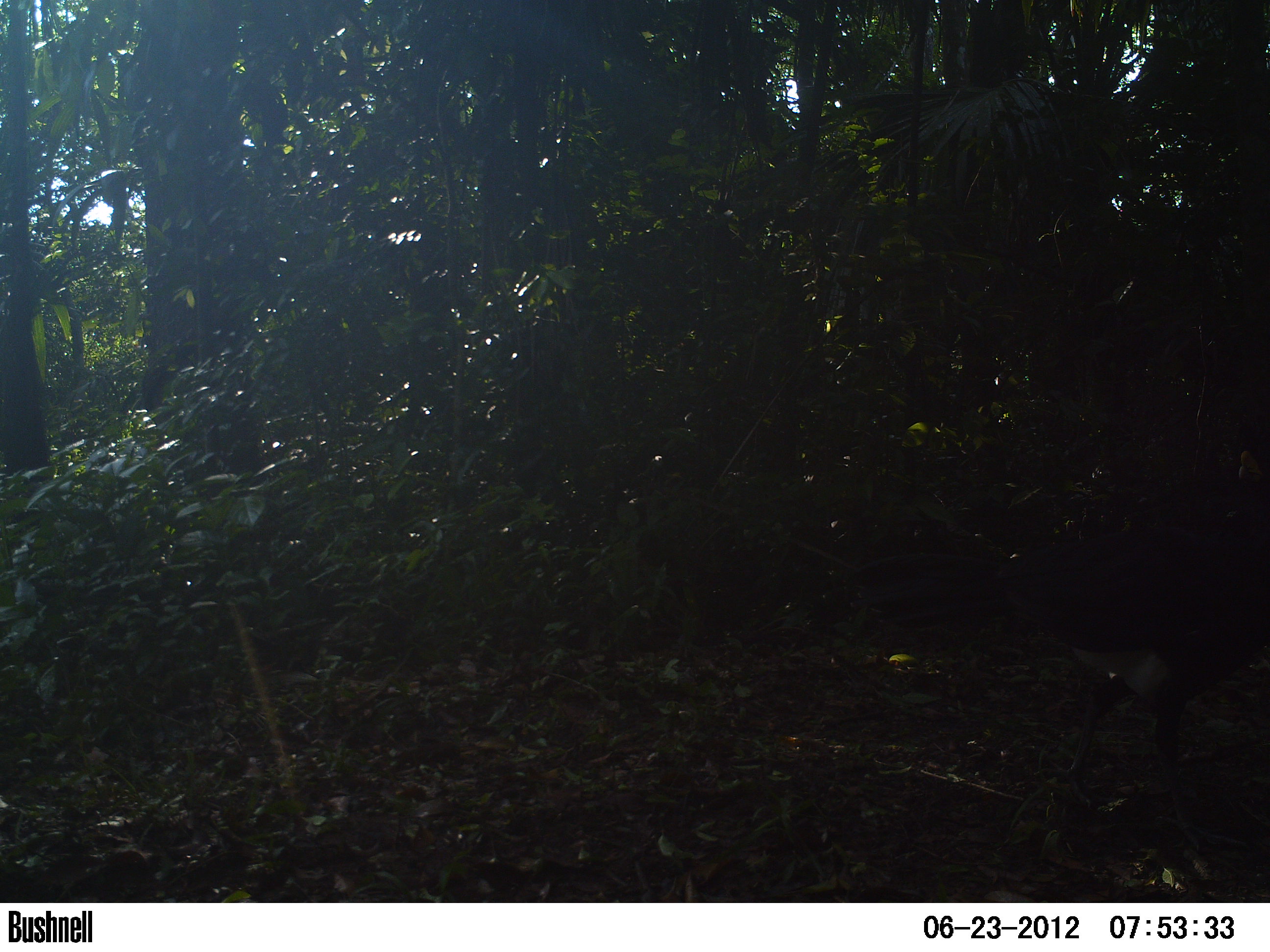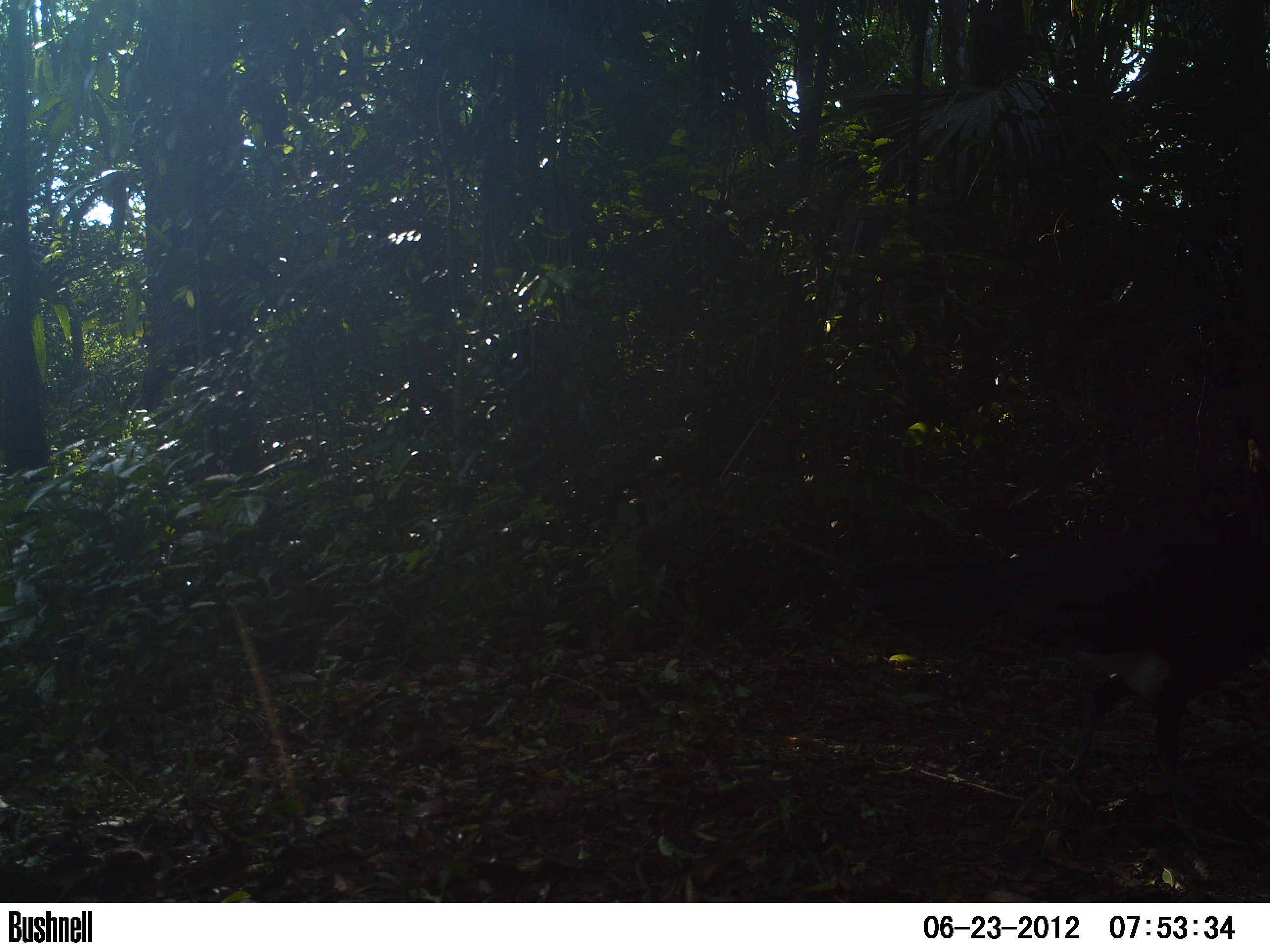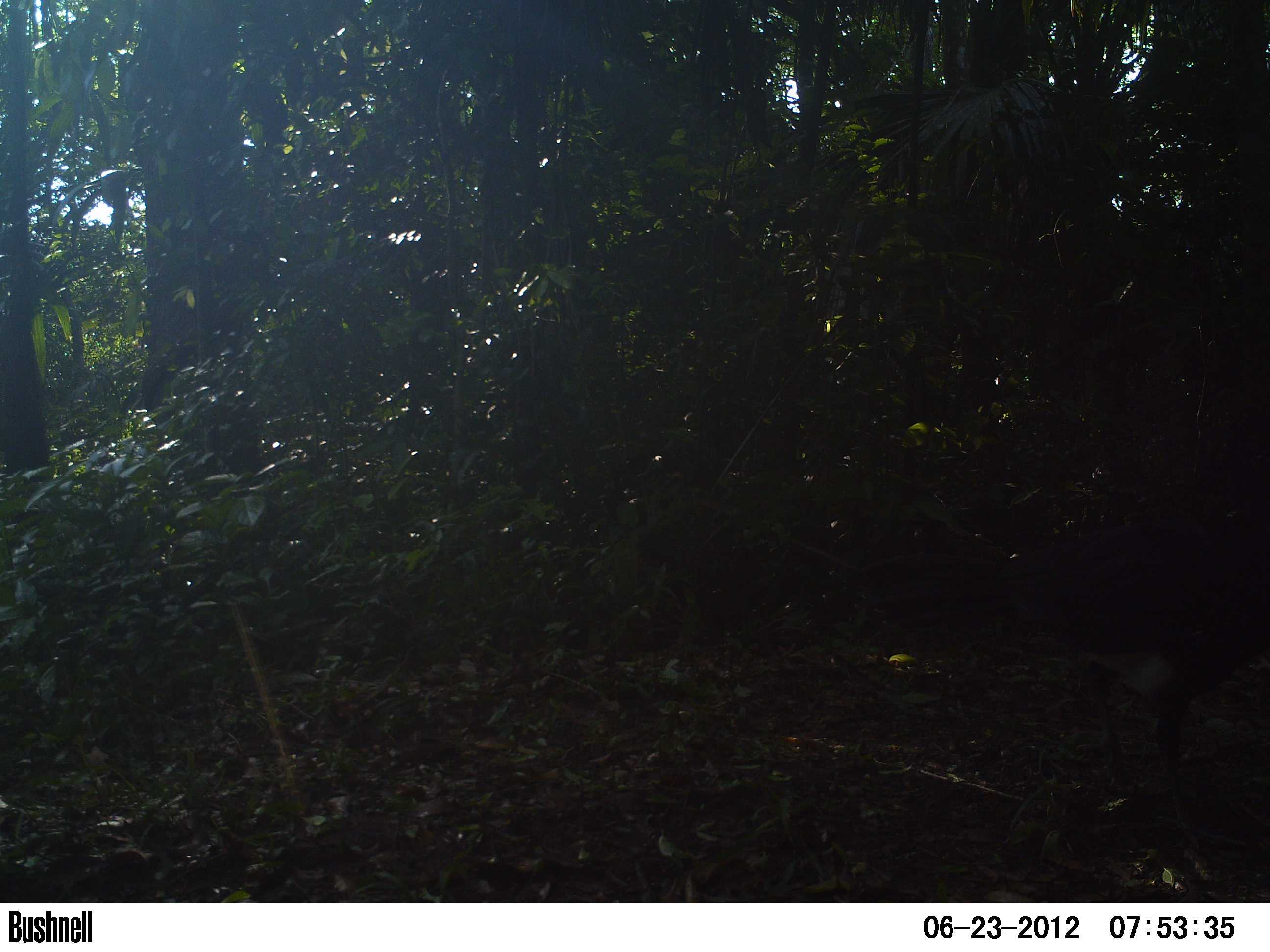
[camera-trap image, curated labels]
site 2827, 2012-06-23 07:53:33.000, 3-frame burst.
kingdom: Animalia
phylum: Chordata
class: Aves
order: Galliformes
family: Cracidae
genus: Crax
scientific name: Crax rubra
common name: great curassow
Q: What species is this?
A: Crax rubra (great curassow).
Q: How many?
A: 1.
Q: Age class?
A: Adult.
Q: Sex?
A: Male.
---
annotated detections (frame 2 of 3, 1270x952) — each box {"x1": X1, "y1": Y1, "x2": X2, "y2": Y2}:
crax rubra: {"x1": 845, "y1": 505, "x2": 1270, "y2": 854}